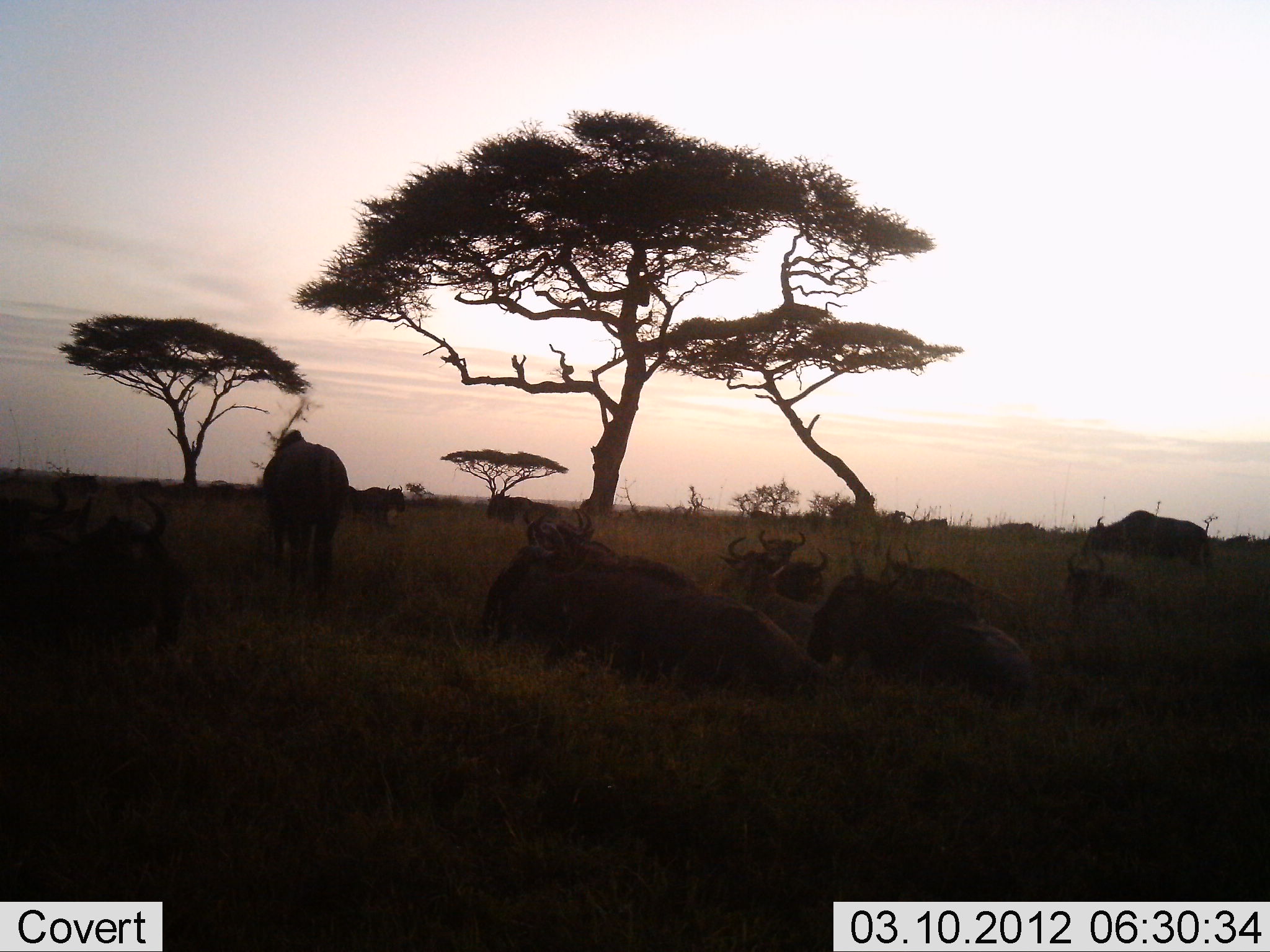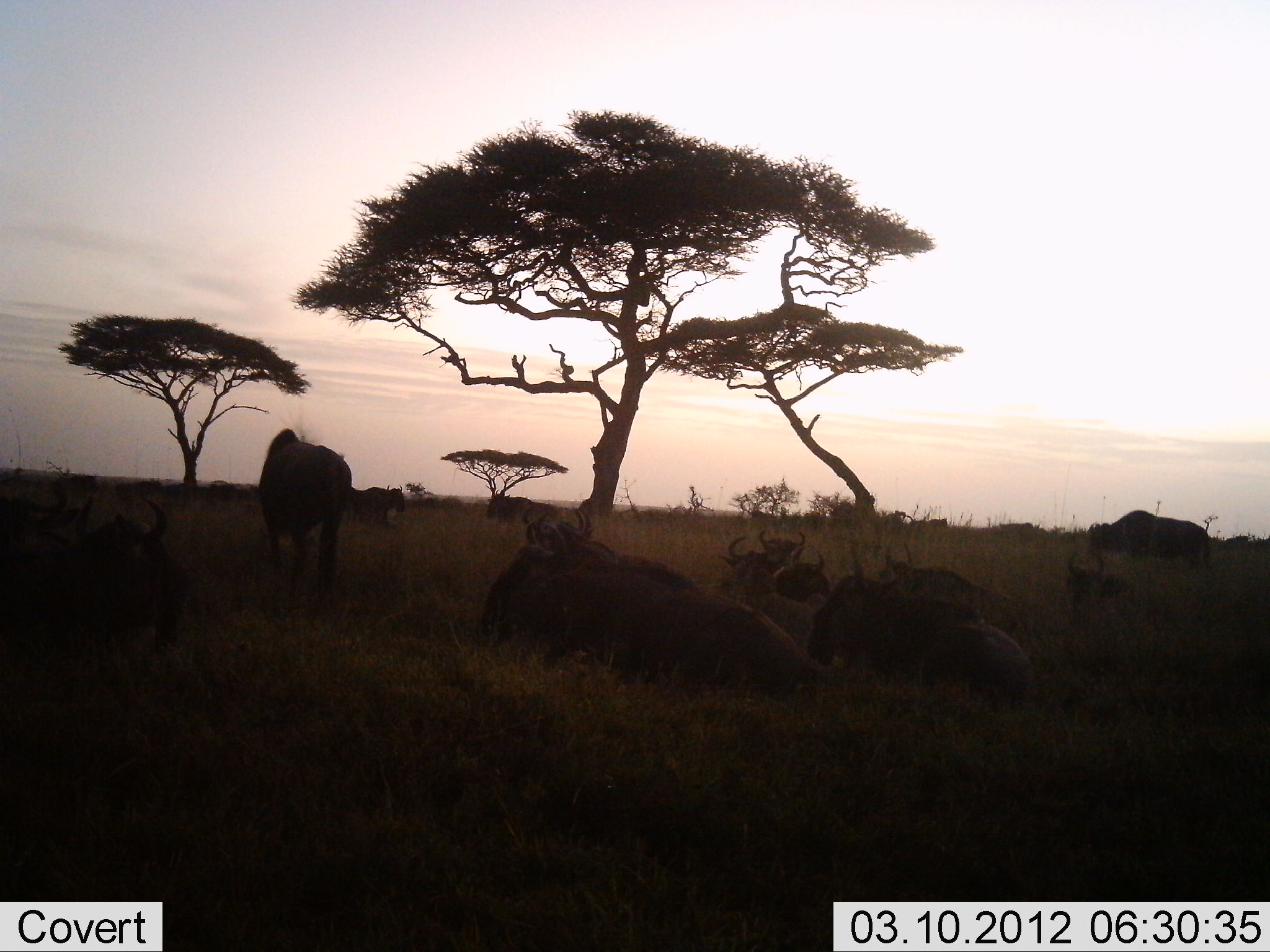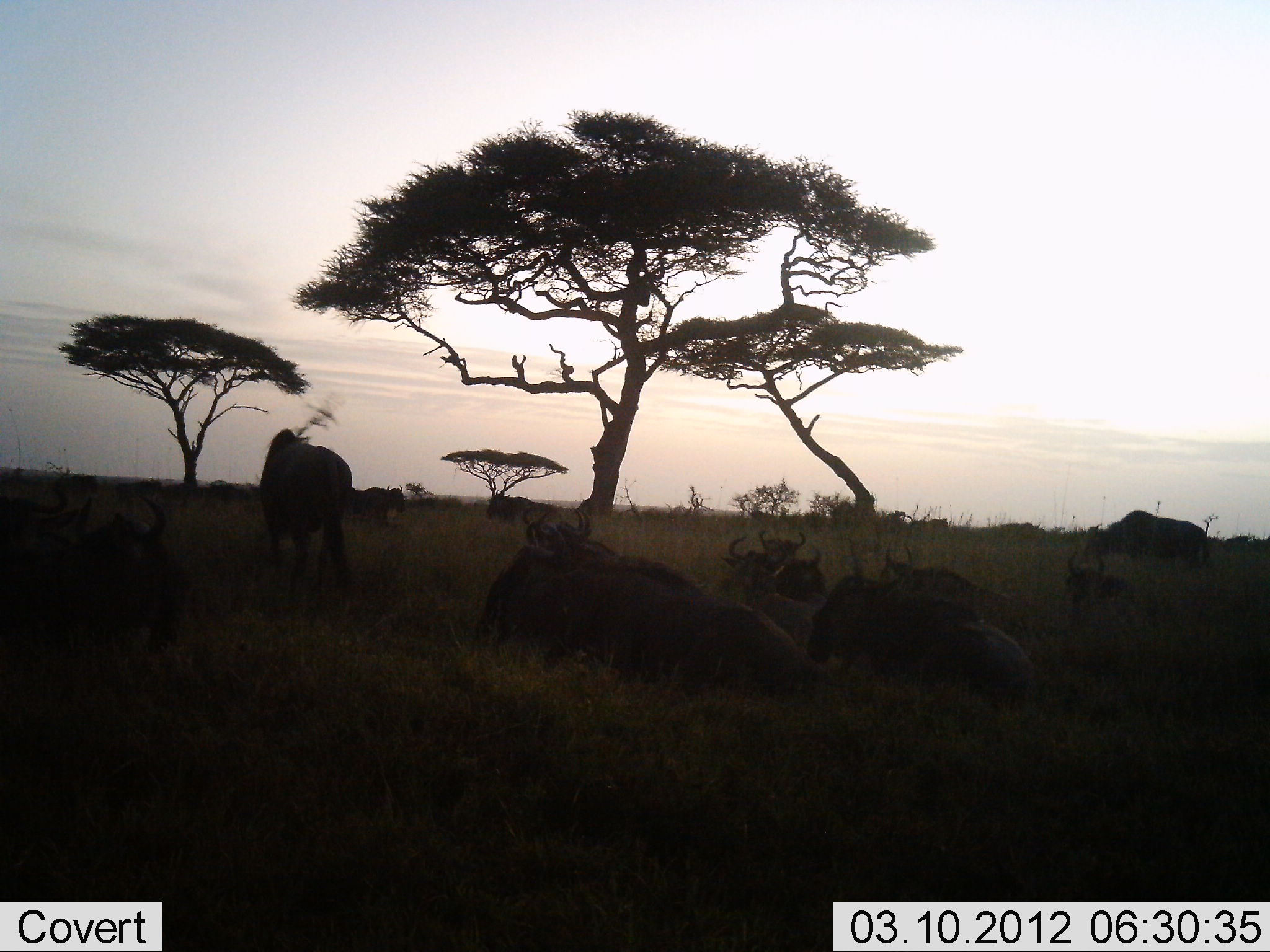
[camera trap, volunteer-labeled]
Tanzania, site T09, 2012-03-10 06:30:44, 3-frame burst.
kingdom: Animalia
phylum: Chordata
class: Mammalia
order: Artiodactyla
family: Bovidae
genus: Connochaetes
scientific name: Connochaetes taurinus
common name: blue wildebeest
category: wildebeest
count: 11-50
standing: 57%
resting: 100%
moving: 9%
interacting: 4%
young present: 4%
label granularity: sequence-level